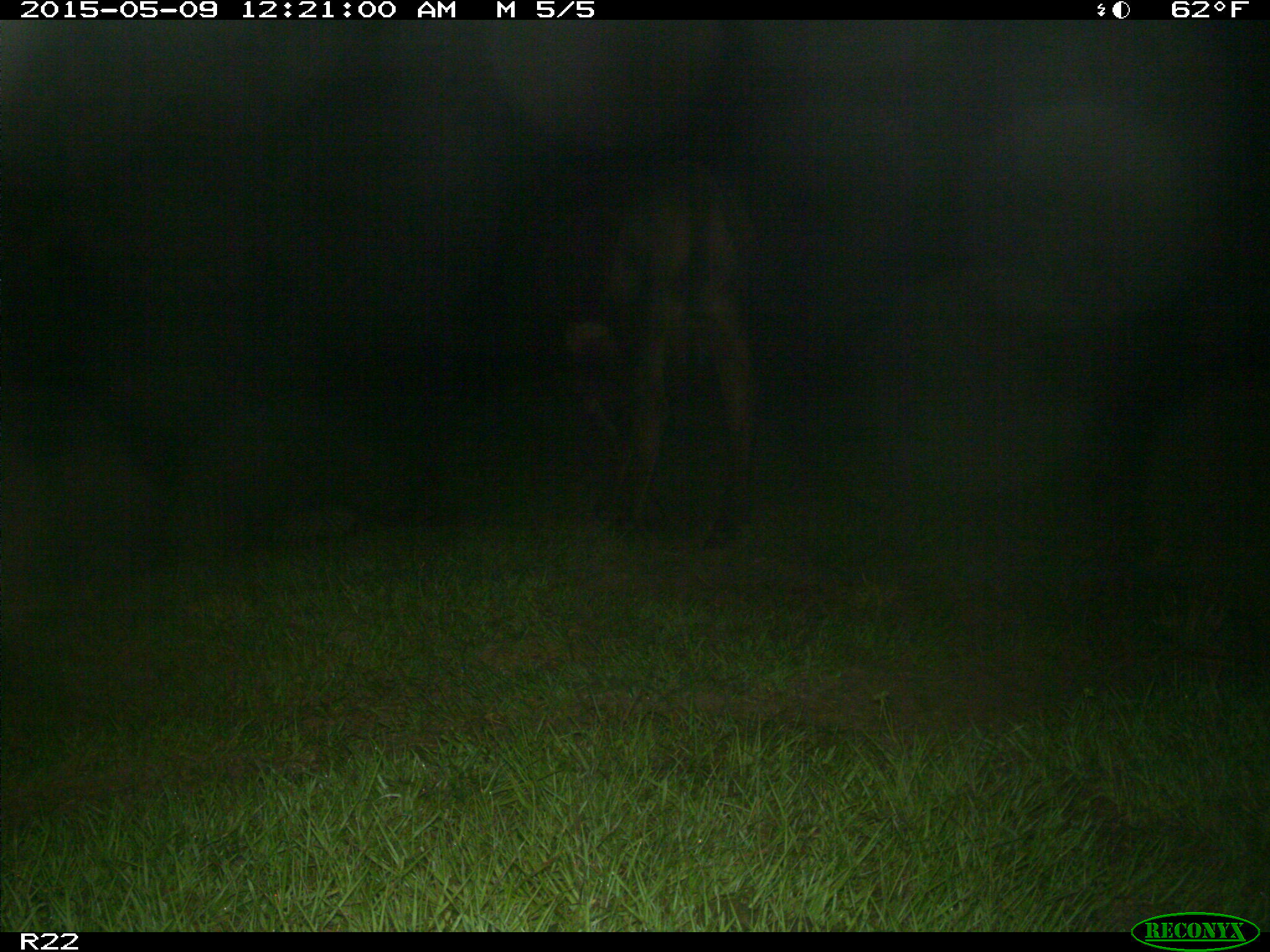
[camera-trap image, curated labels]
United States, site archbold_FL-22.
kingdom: Animalia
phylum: Chordata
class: Mammalia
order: Artiodactyla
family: Bovidae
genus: Bos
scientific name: Bos taurus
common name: domestic cow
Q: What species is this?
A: Bos taurus (domestic cow).